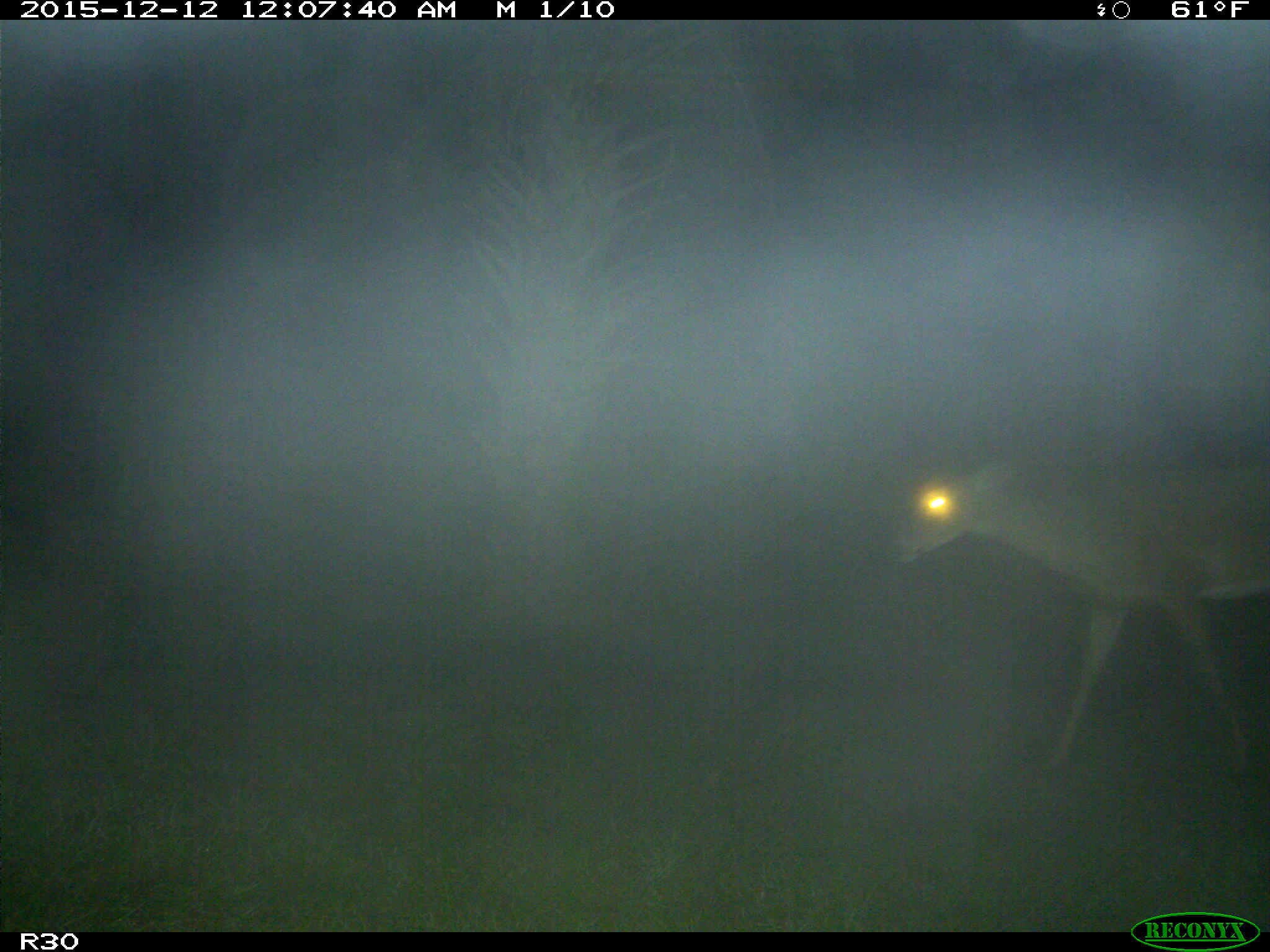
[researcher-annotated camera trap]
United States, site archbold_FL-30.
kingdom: Animalia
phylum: Chordata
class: Mammalia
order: Artiodactyla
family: Cervidae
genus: Odocoileus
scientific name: Odocoileus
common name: deer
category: unidentified deer